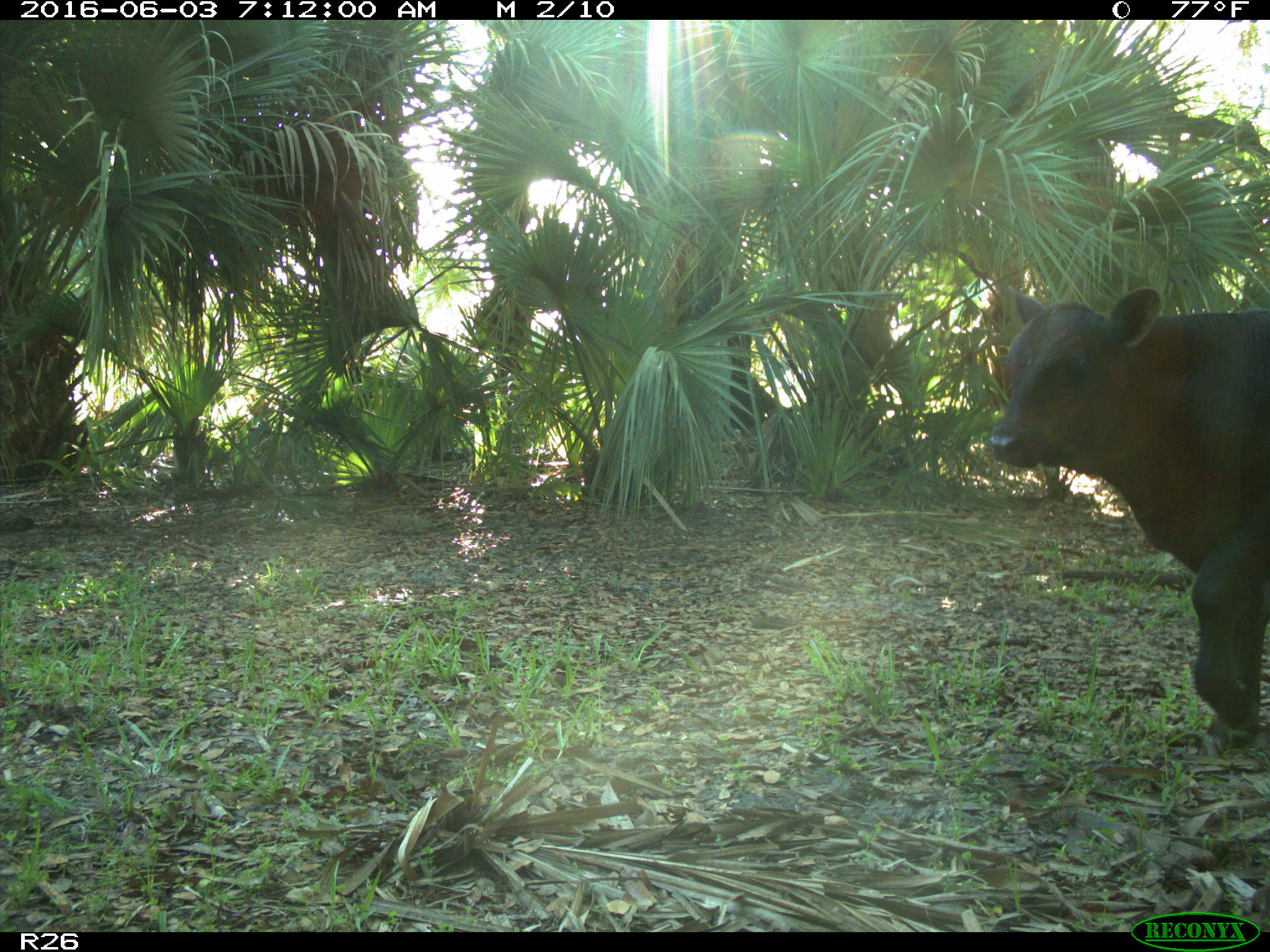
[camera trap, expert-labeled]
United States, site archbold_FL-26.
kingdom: Animalia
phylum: Chordata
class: Mammalia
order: Artiodactyla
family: Bovidae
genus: Bos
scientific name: Bos taurus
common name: domestic cow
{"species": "Bos taurus (domestic cow)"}